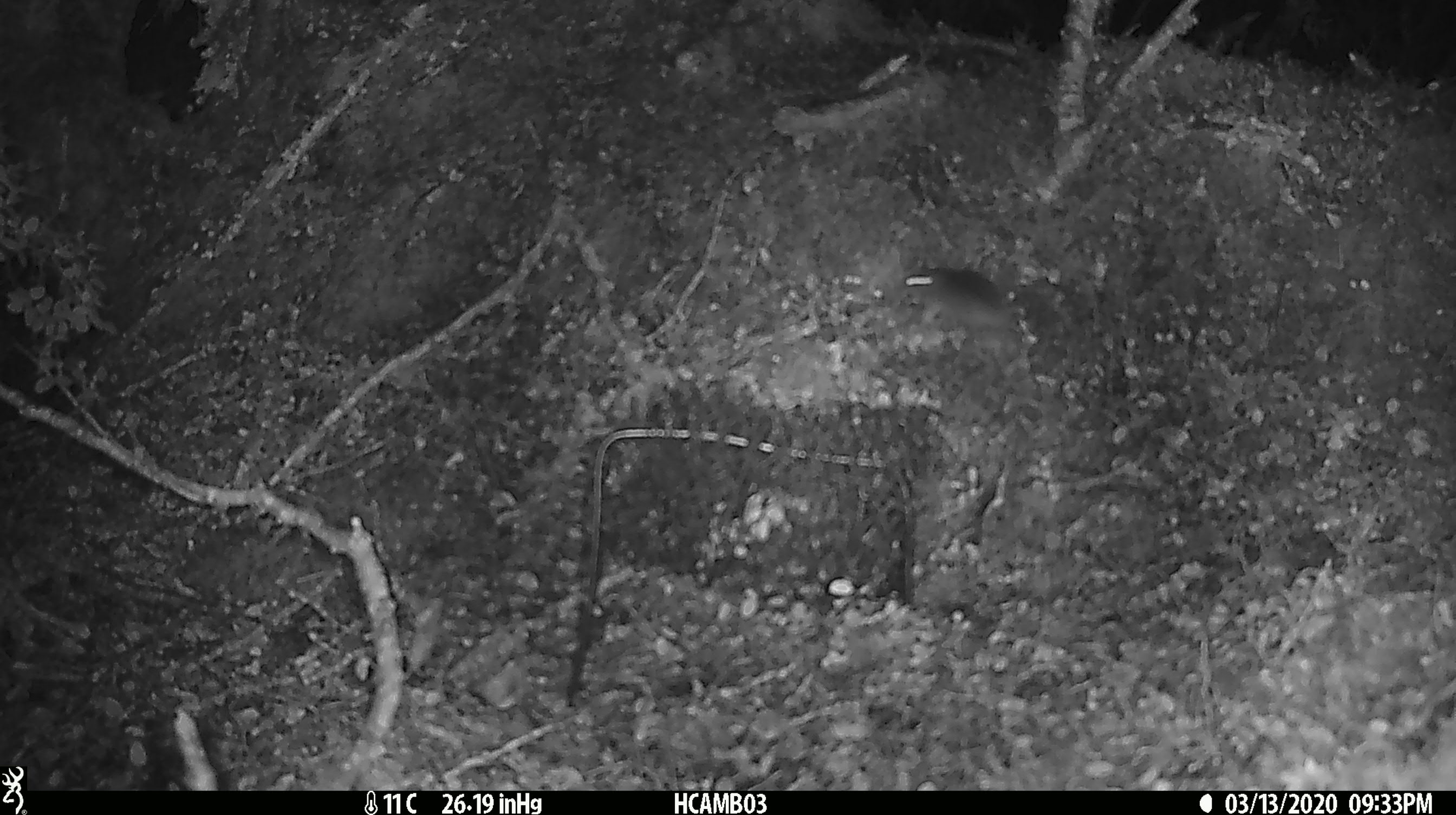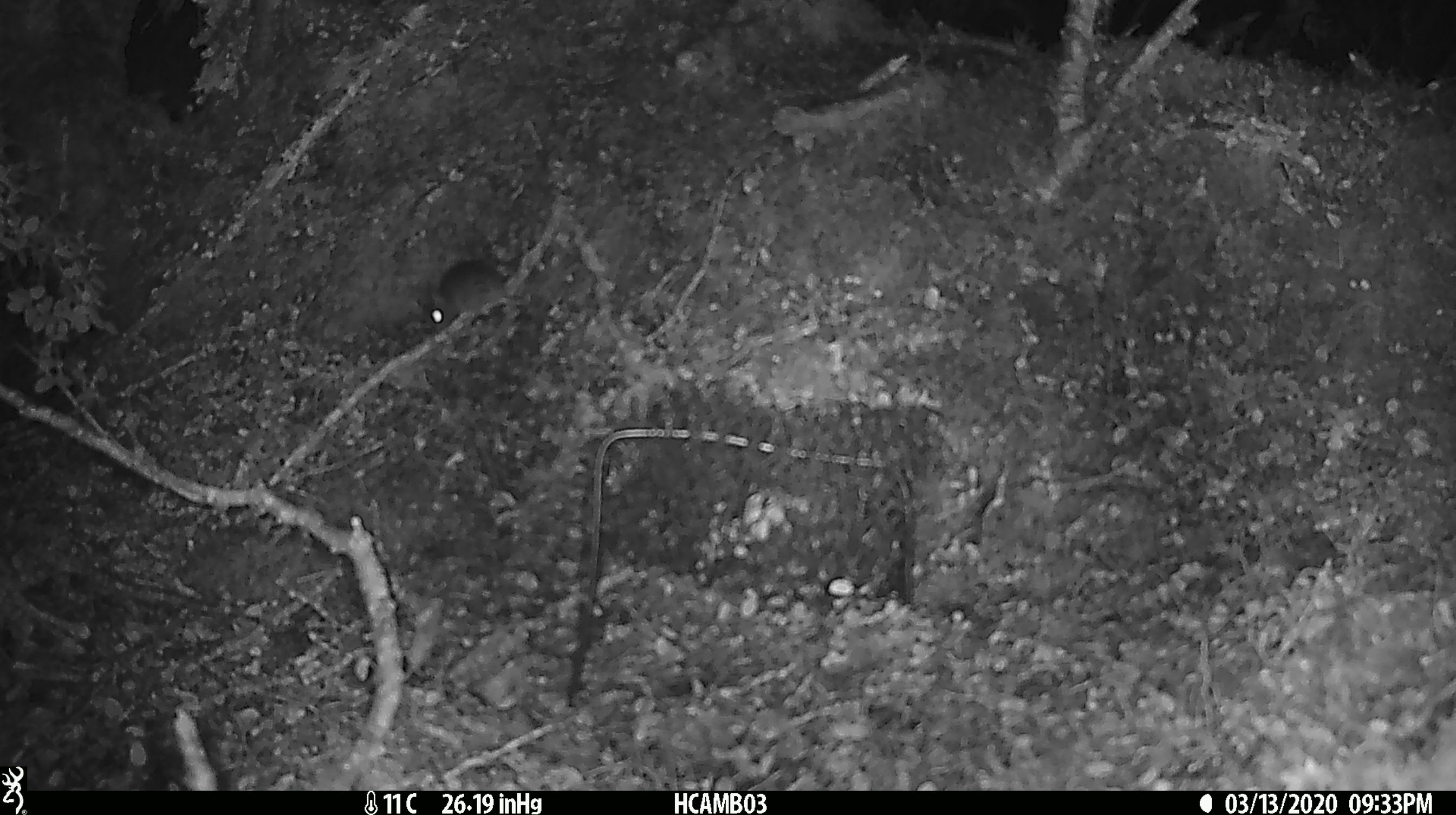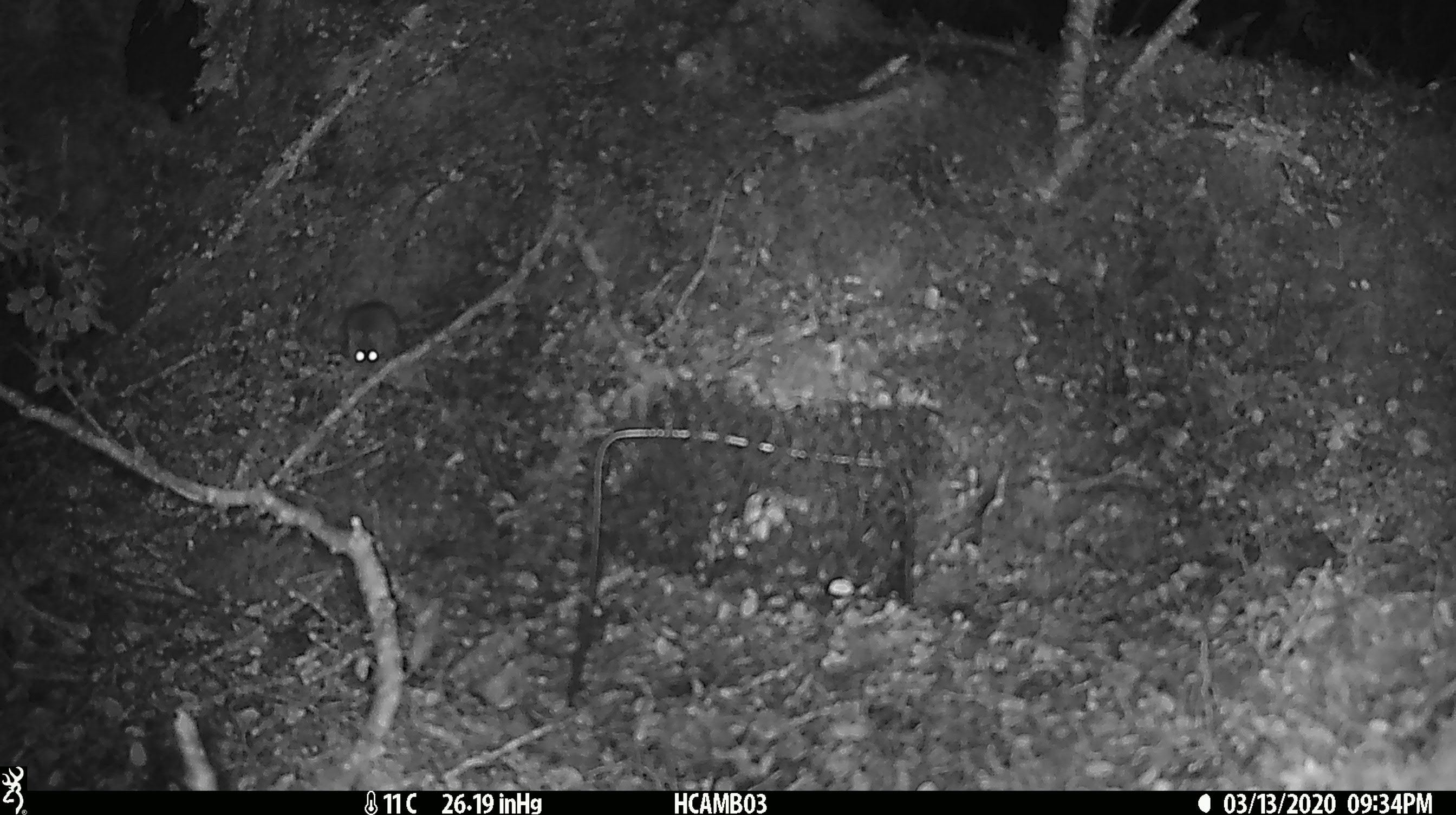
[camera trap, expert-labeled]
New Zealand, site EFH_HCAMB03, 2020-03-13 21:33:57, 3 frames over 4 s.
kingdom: Animalia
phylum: Chordata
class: Mammalia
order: Rodentia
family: Muridae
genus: Mus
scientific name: Mus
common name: mouse